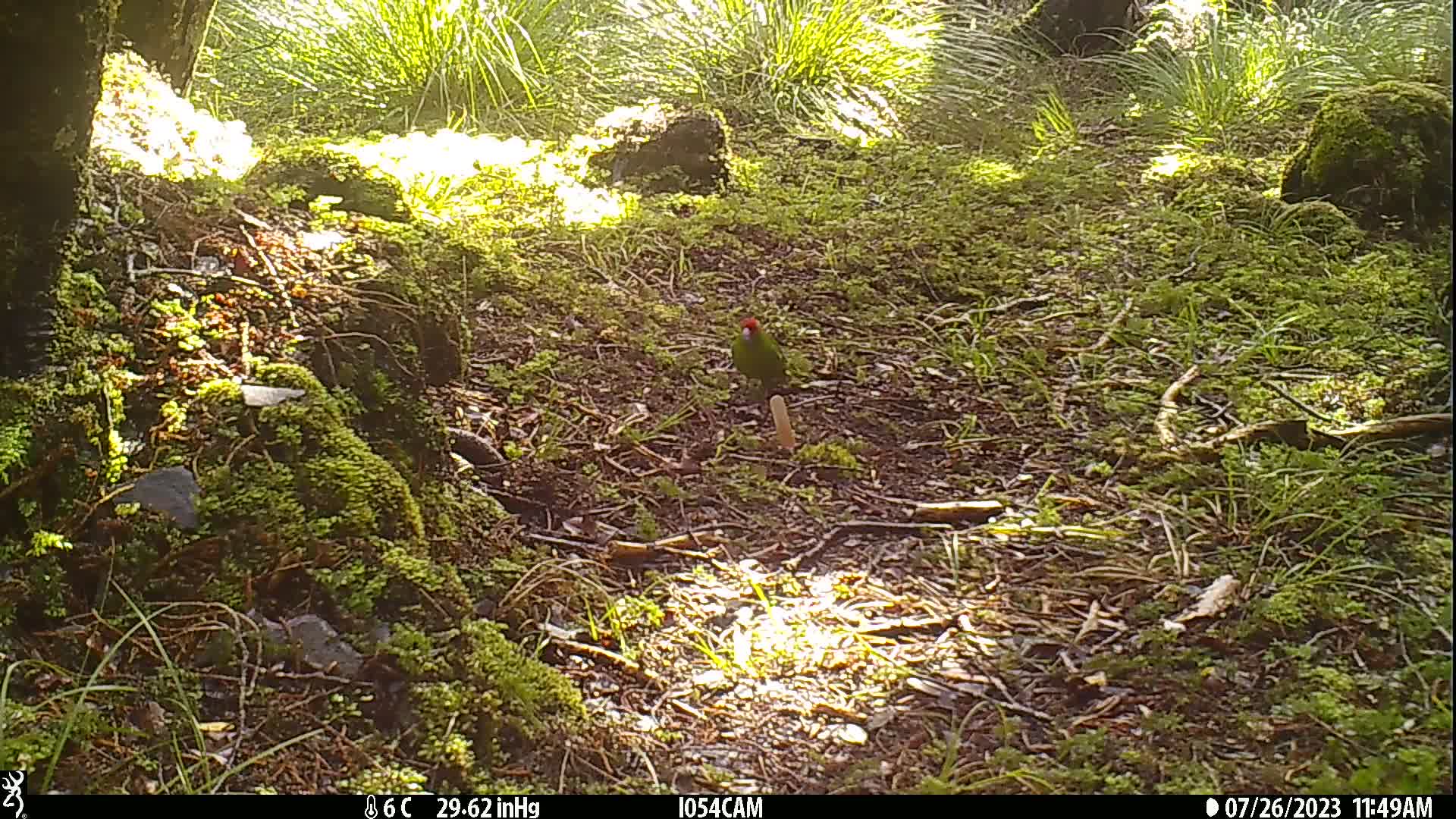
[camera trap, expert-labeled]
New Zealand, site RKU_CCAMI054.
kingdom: Animalia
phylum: Chordata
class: Aves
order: Psittaciformes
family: Psittaculidae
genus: Cyanoramphus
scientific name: Cyanoramphus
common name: parakeet